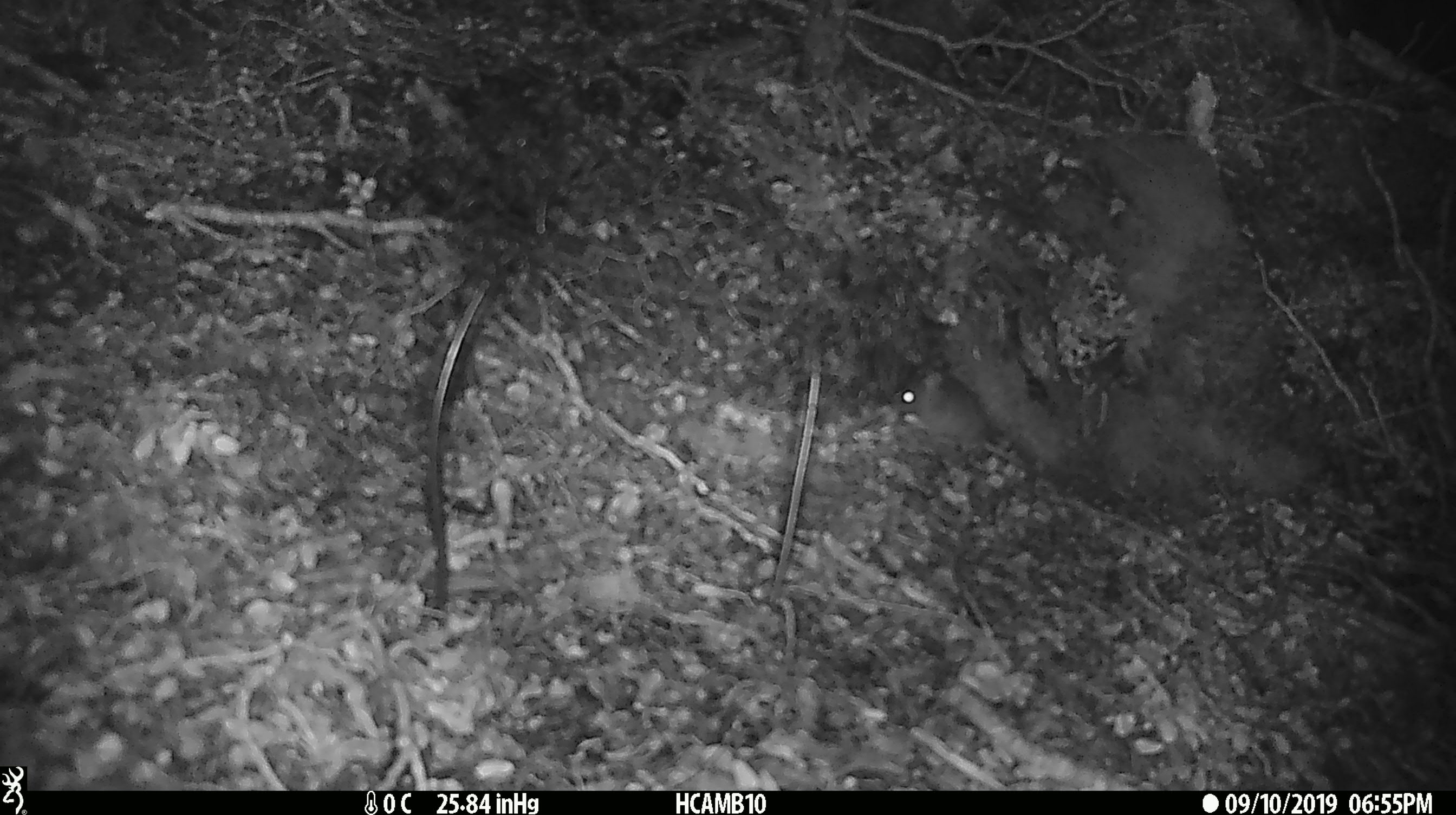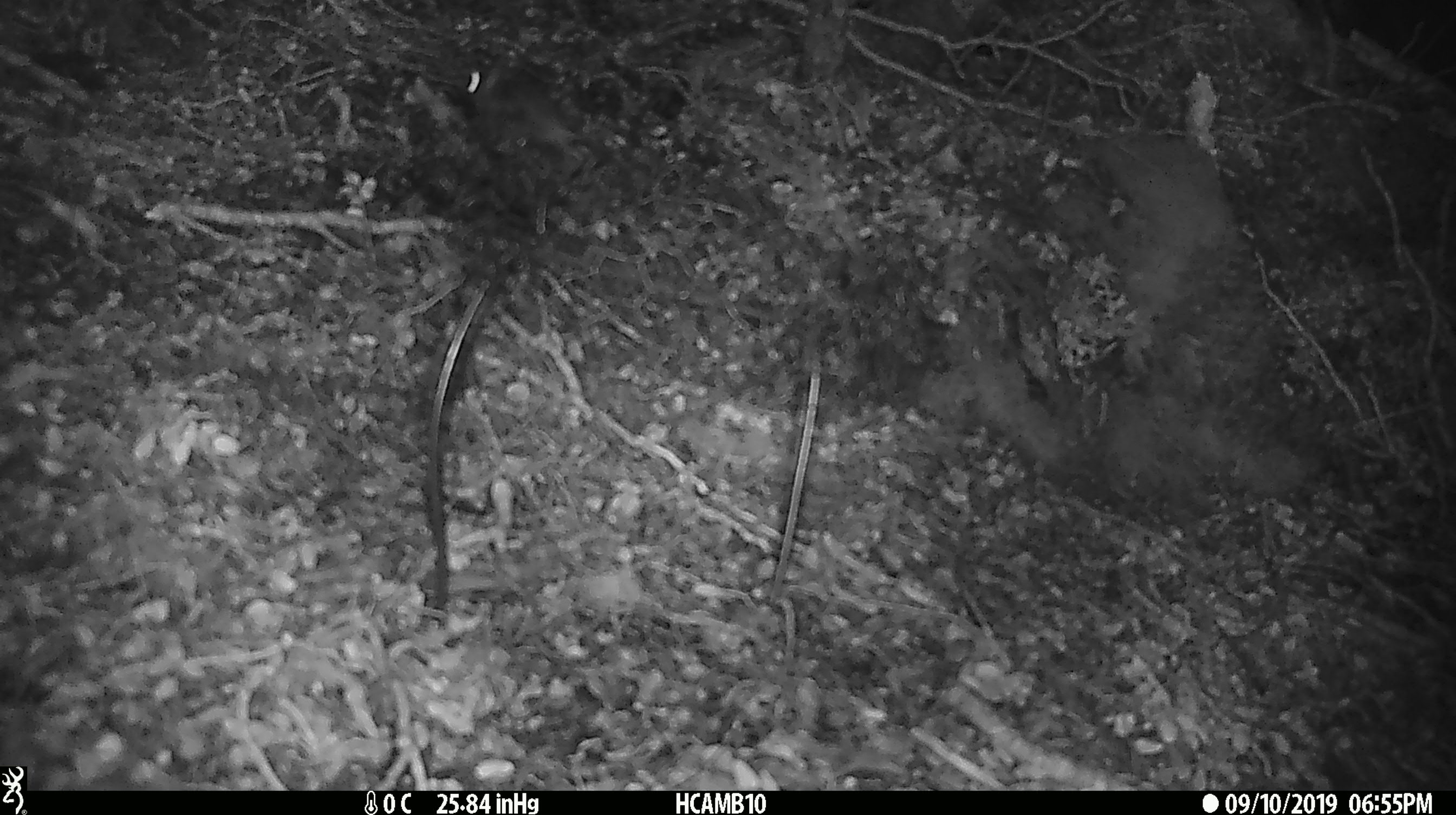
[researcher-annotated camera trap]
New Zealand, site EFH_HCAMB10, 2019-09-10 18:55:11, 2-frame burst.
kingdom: Animalia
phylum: Chordata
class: Mammalia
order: Rodentia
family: Muridae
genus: Mus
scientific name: Mus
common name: mouse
Mouse (Mus).